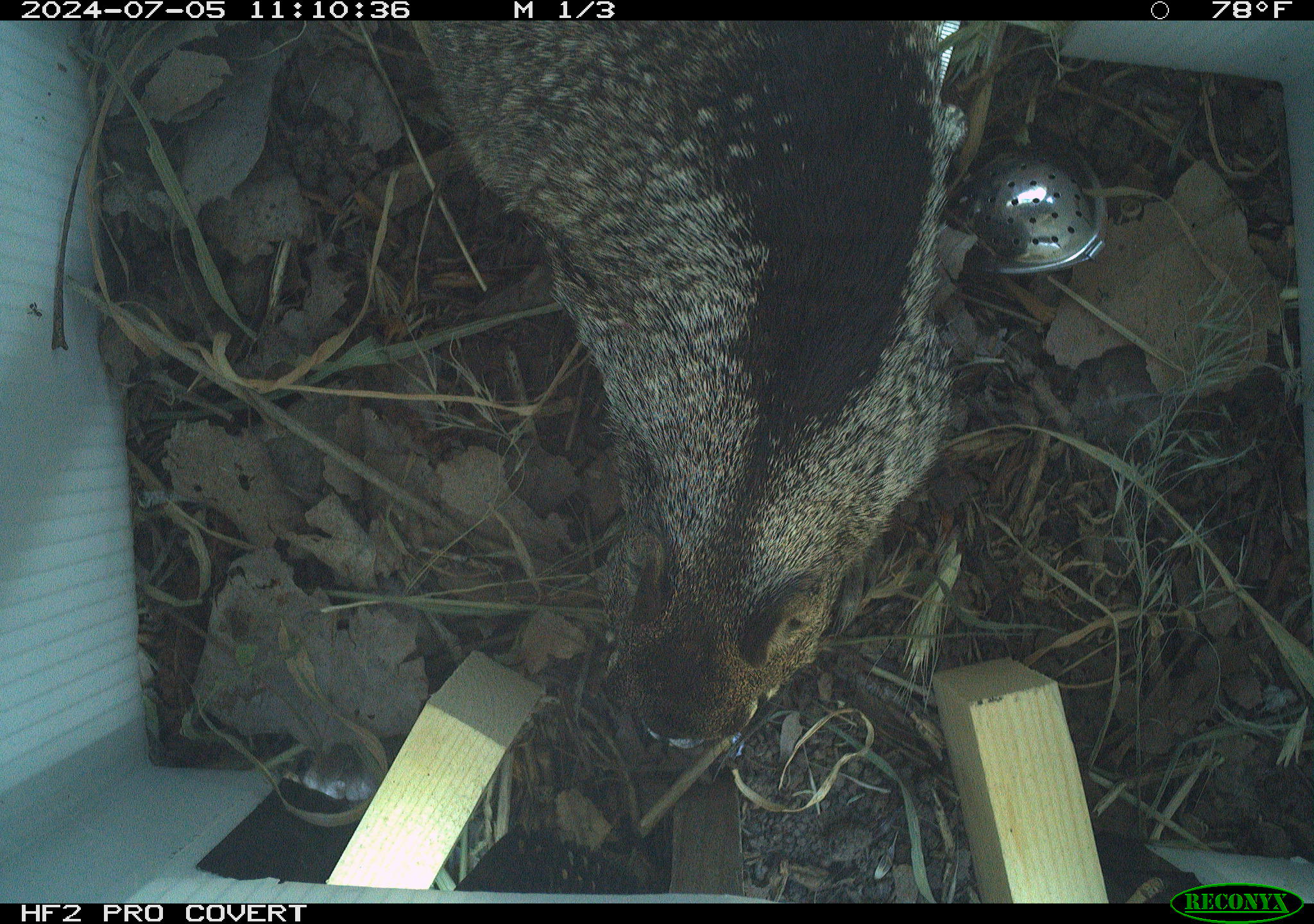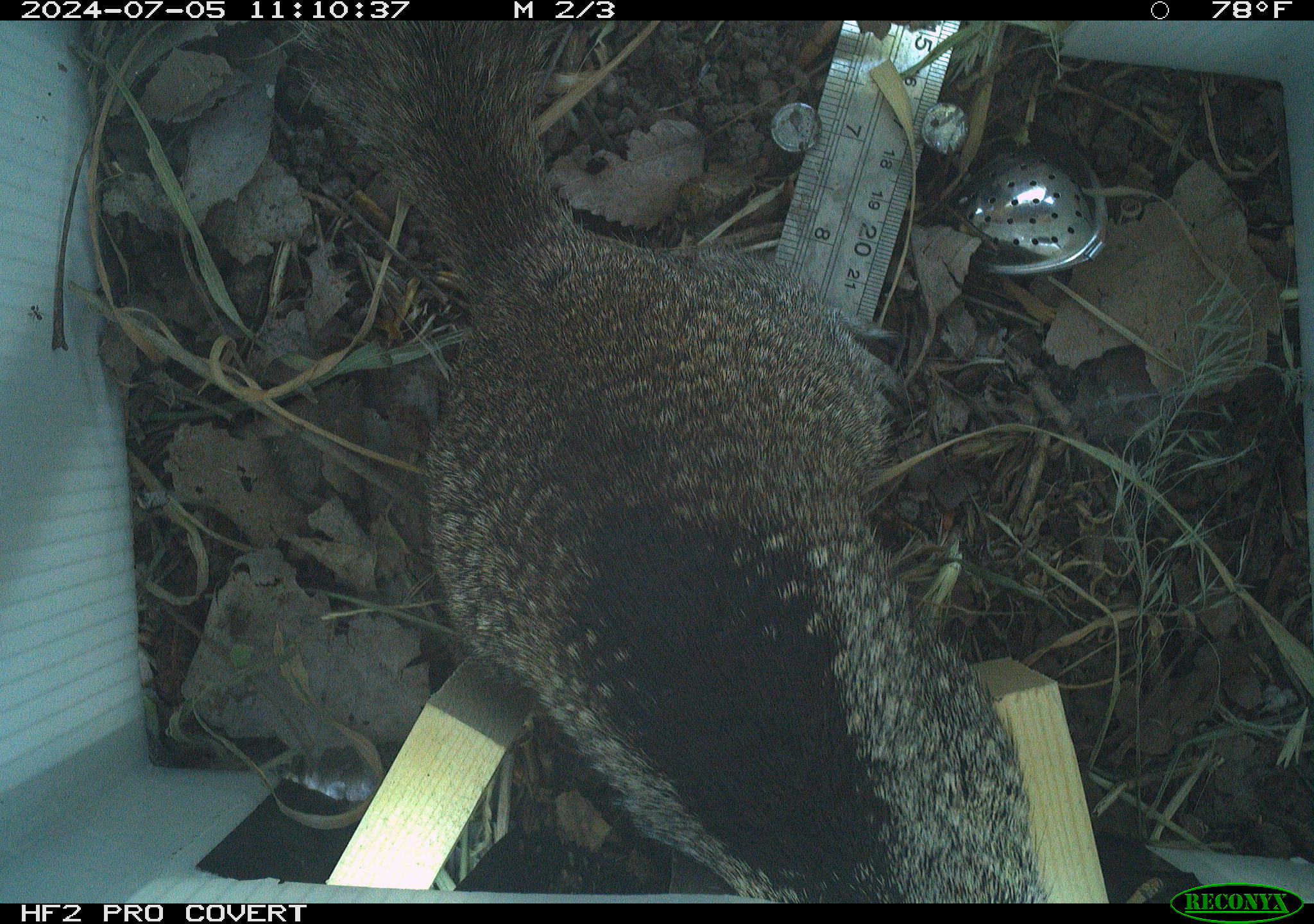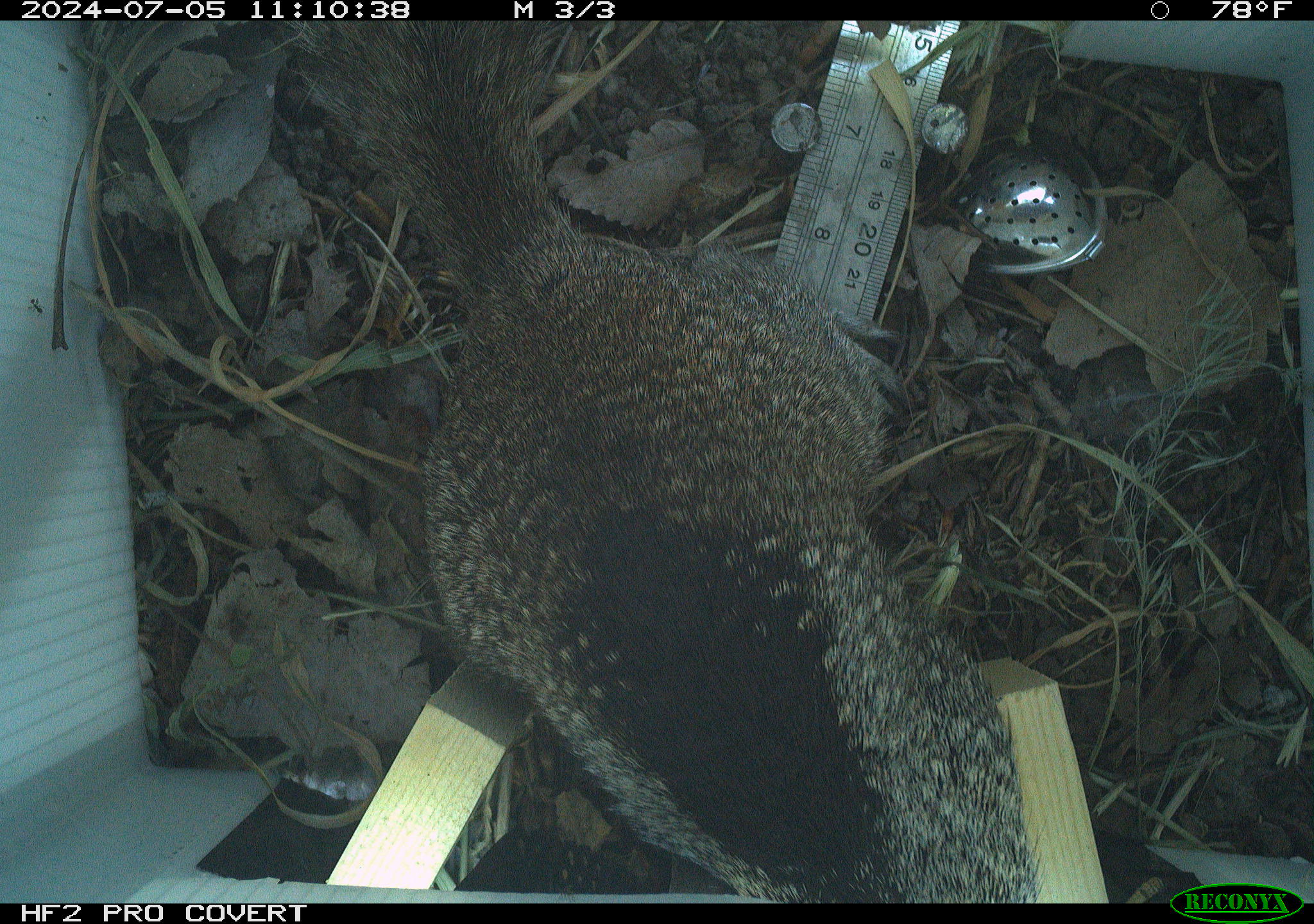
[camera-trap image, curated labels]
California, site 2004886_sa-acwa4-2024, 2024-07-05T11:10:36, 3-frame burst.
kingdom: Animalia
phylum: Chordata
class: Mammalia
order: Rodentia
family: Sciuridae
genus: Otospermophilus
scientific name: Otospermophilus beecheyi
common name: california ground squirrel